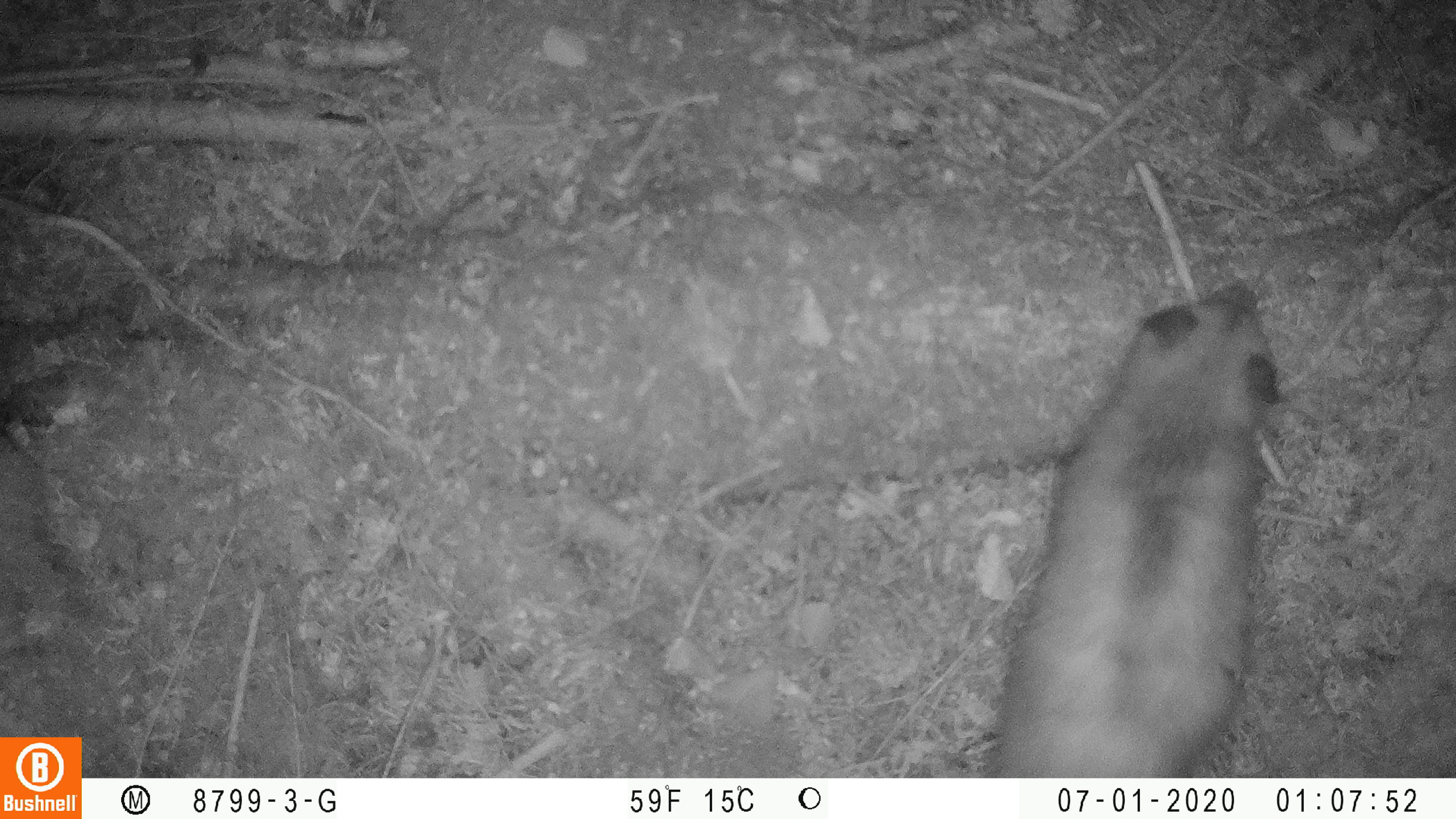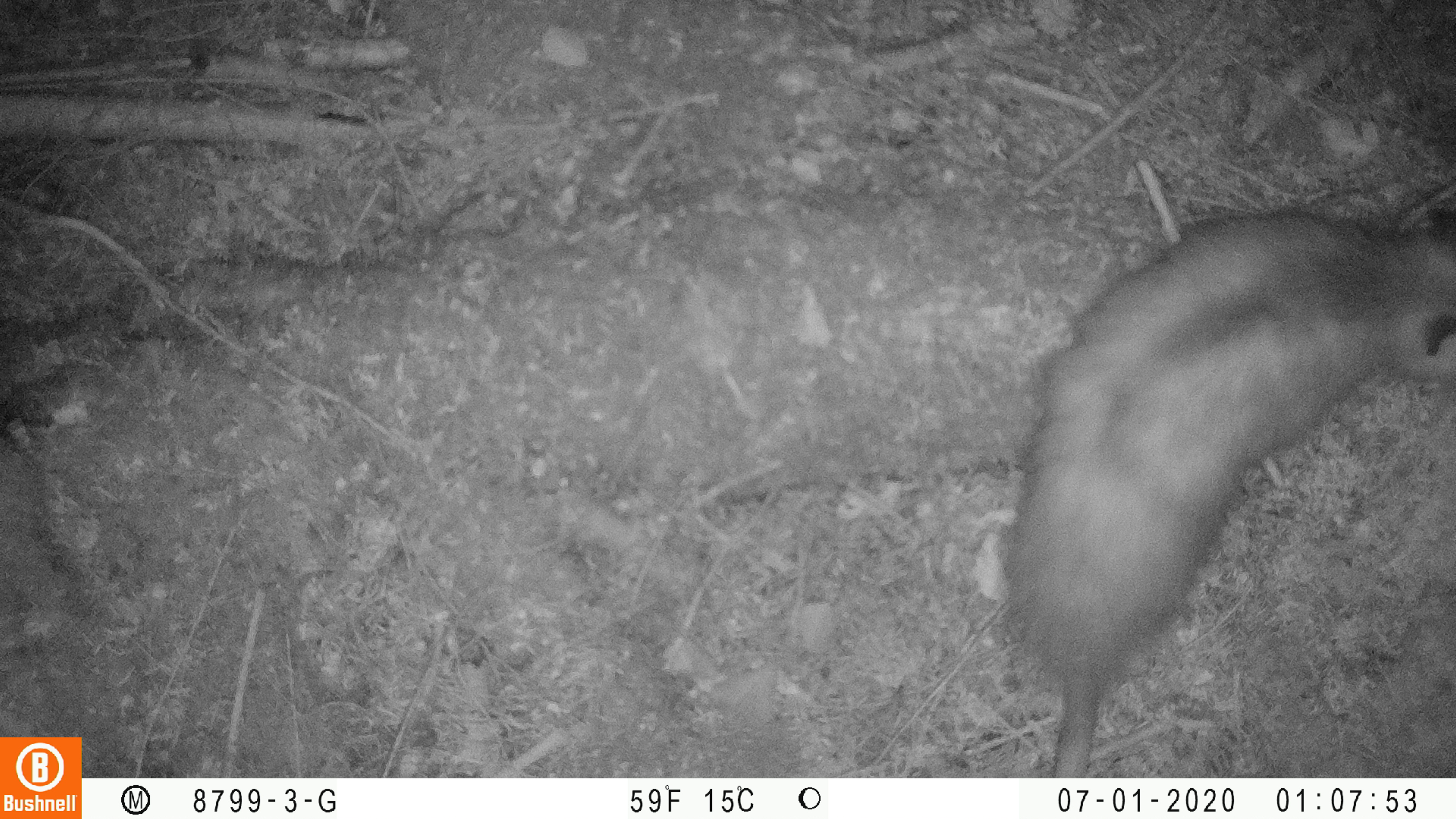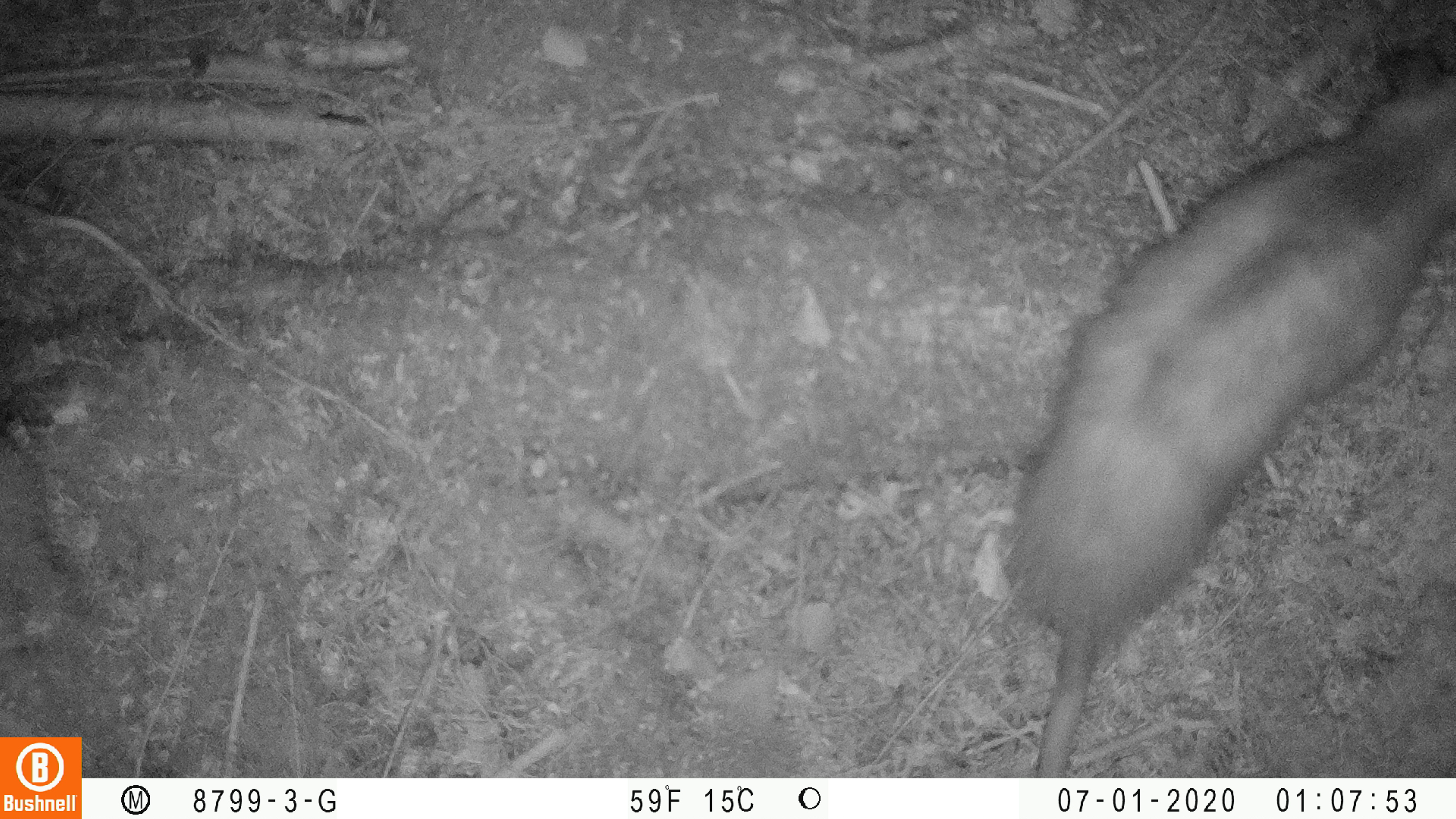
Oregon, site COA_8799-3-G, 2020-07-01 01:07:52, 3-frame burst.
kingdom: Animalia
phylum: Chordata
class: Mammalia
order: Didelphimorphia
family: Didelphidae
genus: Didelphis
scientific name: Didelphis virginiana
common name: virginia opossum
Virginia opossum (Didelphis virginiana).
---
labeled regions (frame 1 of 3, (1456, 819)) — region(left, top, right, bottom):
virginia opossum: region(989, 279, 1287, 767)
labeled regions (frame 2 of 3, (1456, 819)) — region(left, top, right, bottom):
virginia opossum: region(992, 200, 1447, 767)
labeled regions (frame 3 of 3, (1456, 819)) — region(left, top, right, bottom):
virginia opossum: region(1003, 39, 1447, 769)